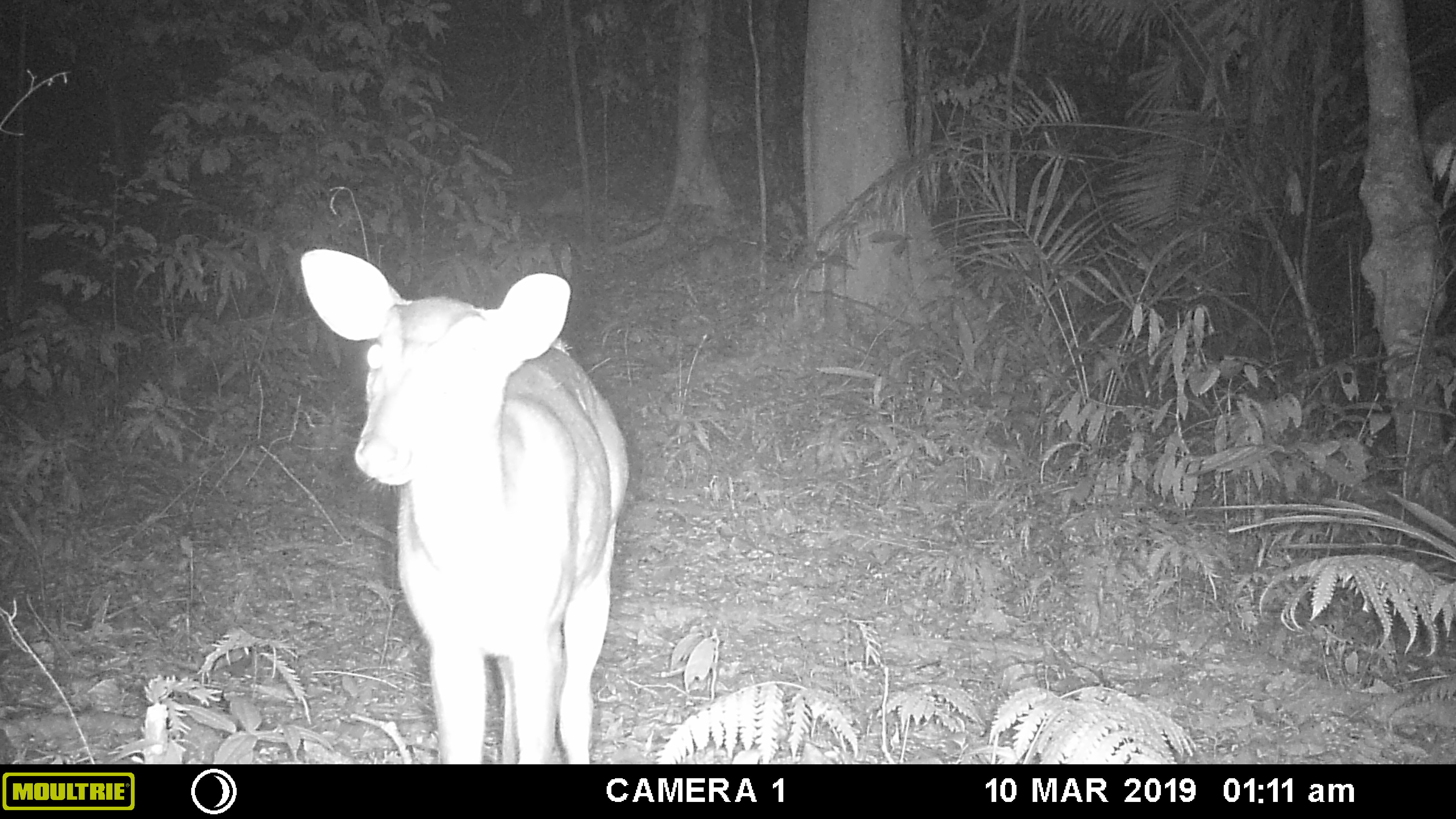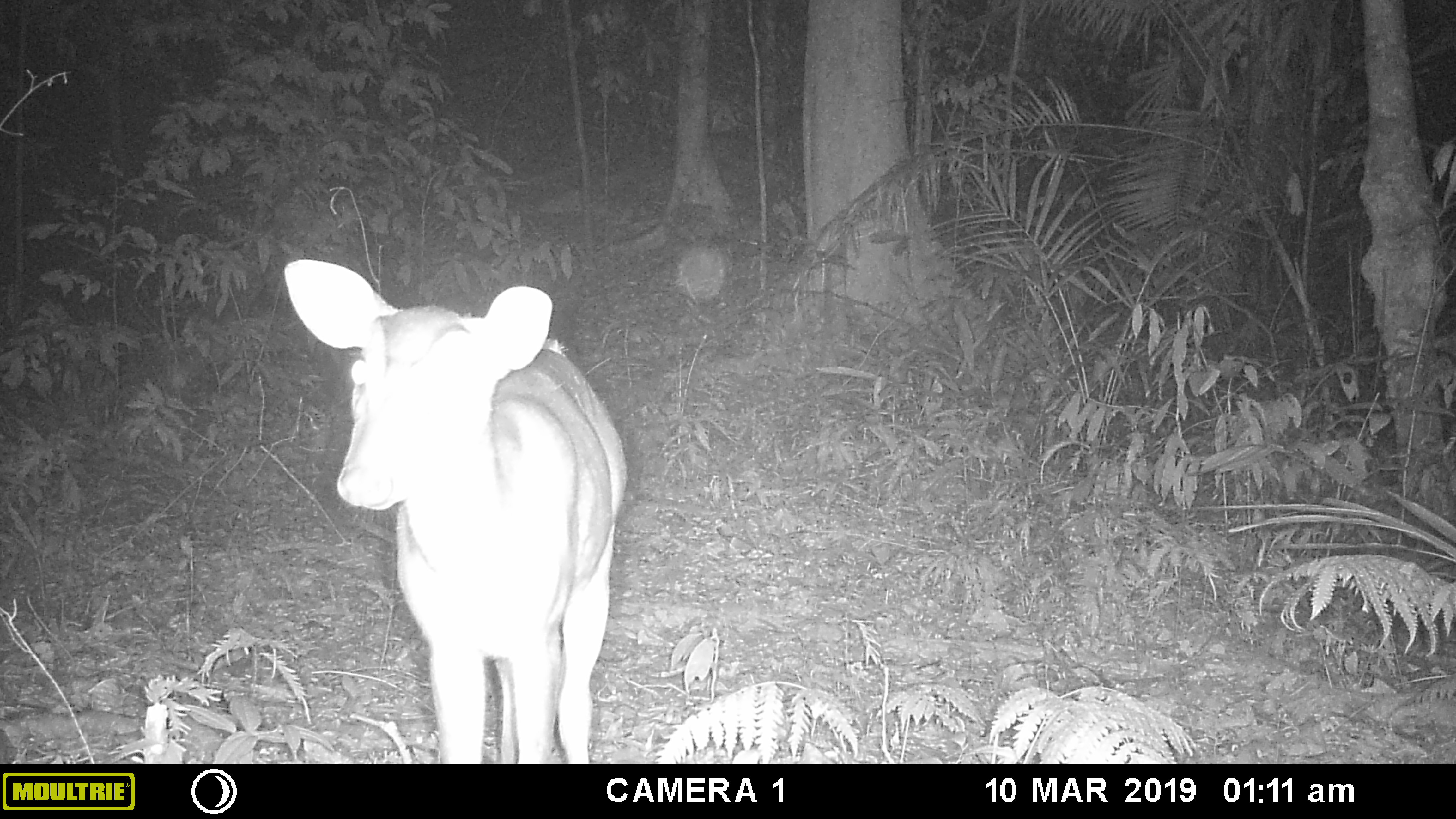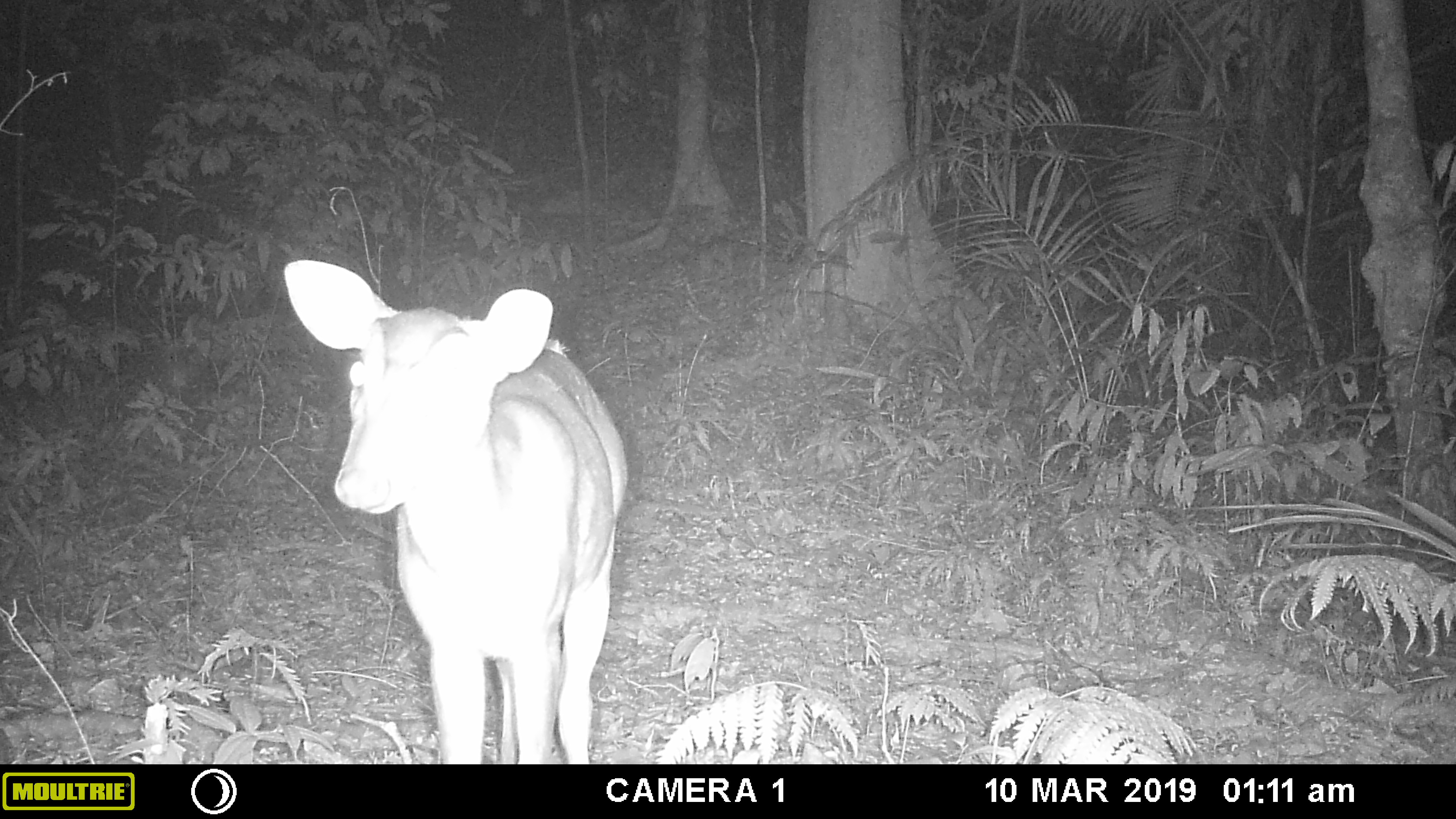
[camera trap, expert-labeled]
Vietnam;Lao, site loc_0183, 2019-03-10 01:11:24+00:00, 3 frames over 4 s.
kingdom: Animalia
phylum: Chordata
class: Mammalia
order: Artiodactyla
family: Cervidae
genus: Muntiacus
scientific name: Muntiacus vuquangensis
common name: large-antlered muntjac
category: large antlered muntjac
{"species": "large antlered muntjac (large-antlered muntjac) (Muntiacus vuquangensis)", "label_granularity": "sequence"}